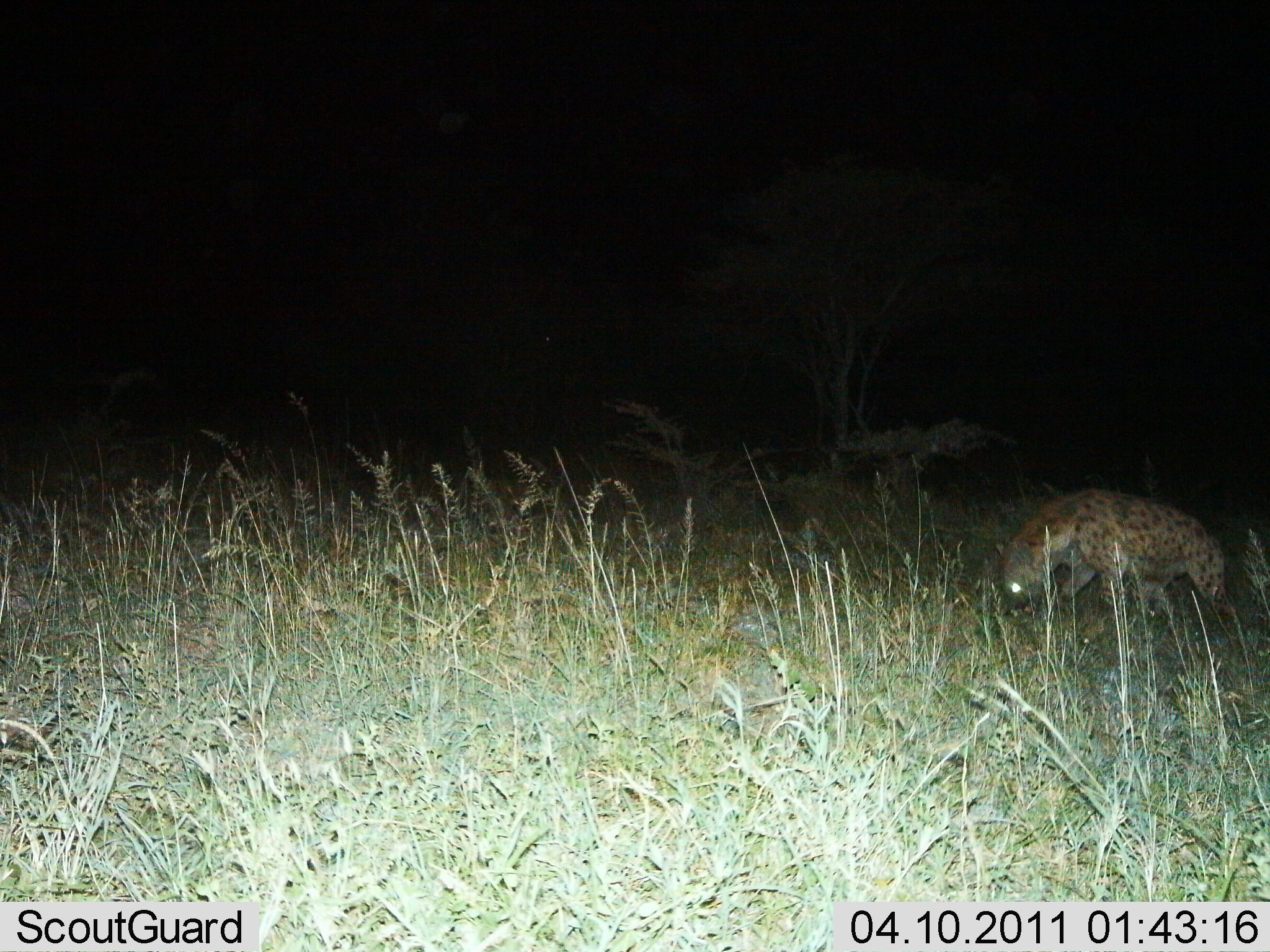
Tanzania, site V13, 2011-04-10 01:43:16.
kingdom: Animalia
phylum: Chordata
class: Mammalia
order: Carnivora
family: Hyaenidae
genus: Crocuta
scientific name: Crocuta crocuta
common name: spotted hyena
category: hyenaspotted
Hyenaspotted (spotted hyena) (Crocuta crocuta), count 1. Behavior (volunteer vote fractions): standing 18%, resting 0%, moving 82%, interacting 0%. Young present (vote fraction): 0%. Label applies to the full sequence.